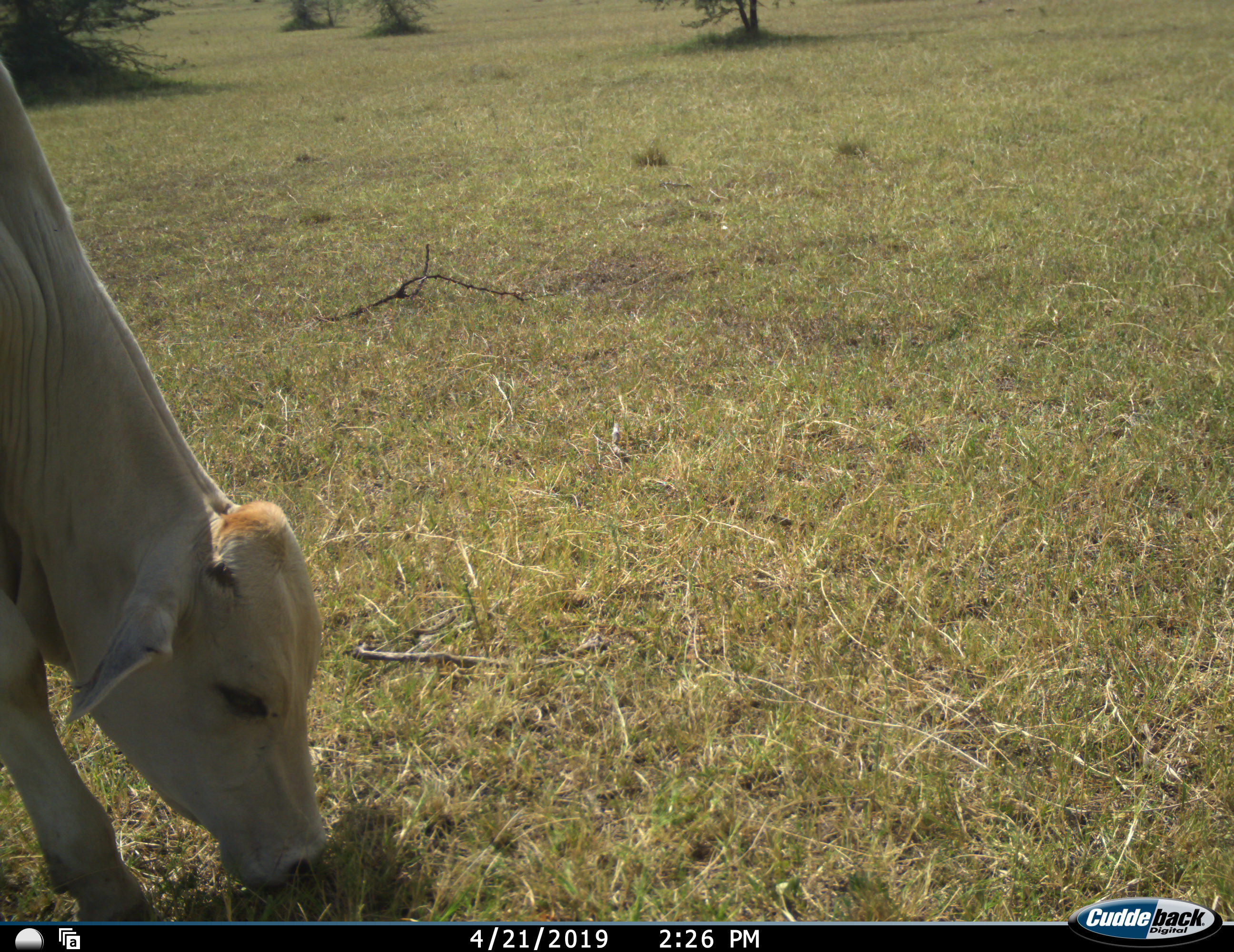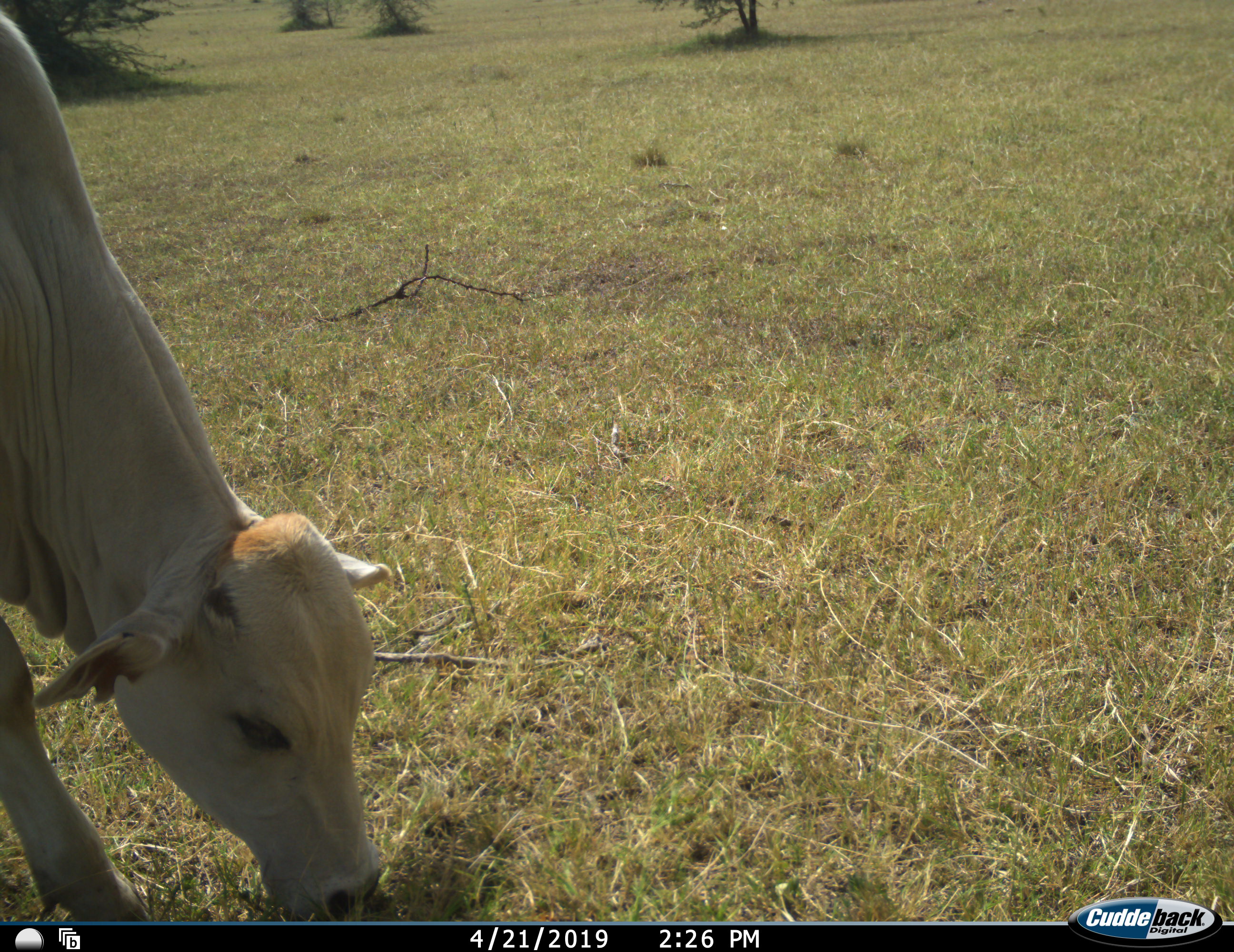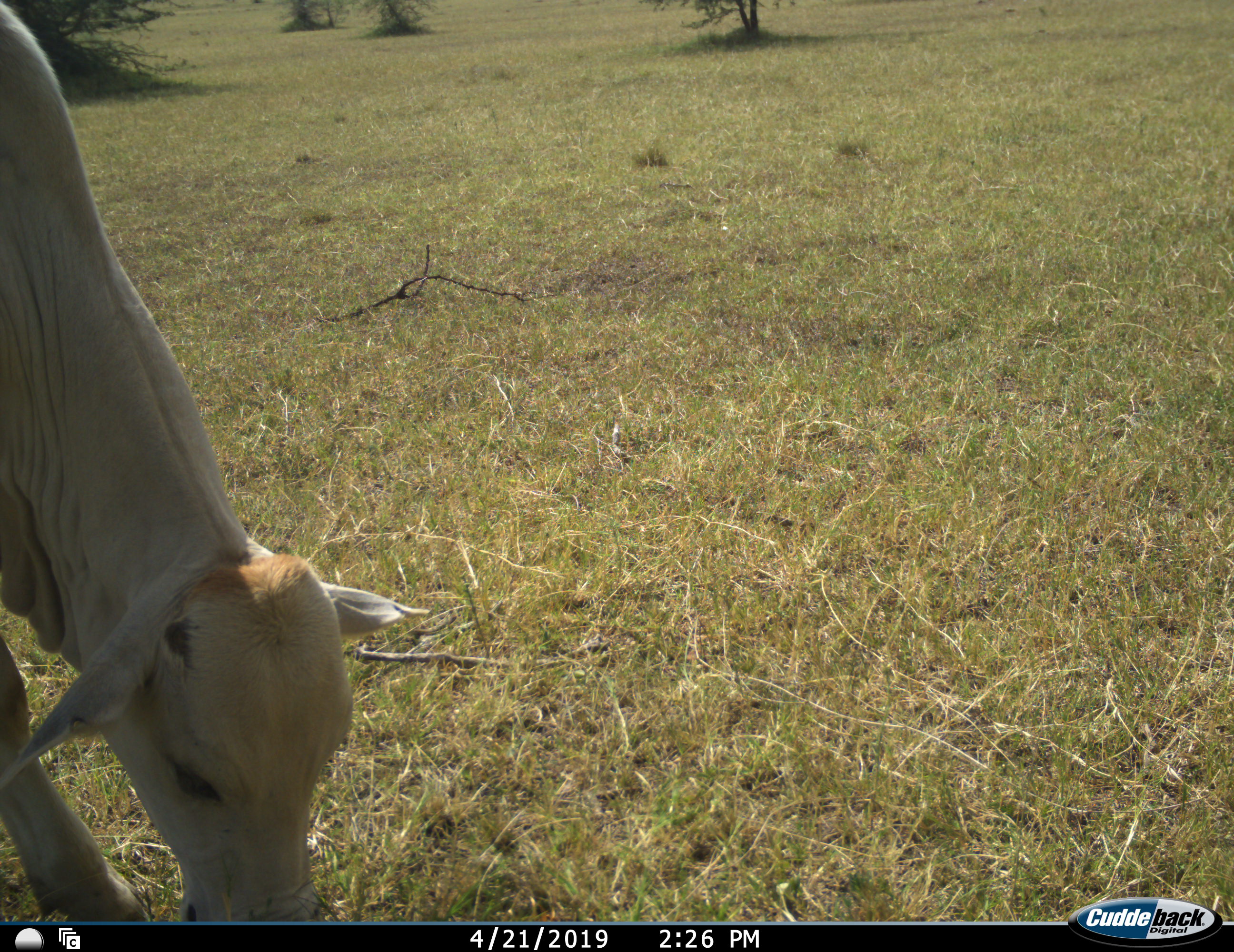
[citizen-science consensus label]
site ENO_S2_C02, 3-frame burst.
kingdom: Animalia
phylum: Chordata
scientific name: Vertebrata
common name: domestic animal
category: domesticanimal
Domesticanimal (domestic animal) (Vertebrata), count 1. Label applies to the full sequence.